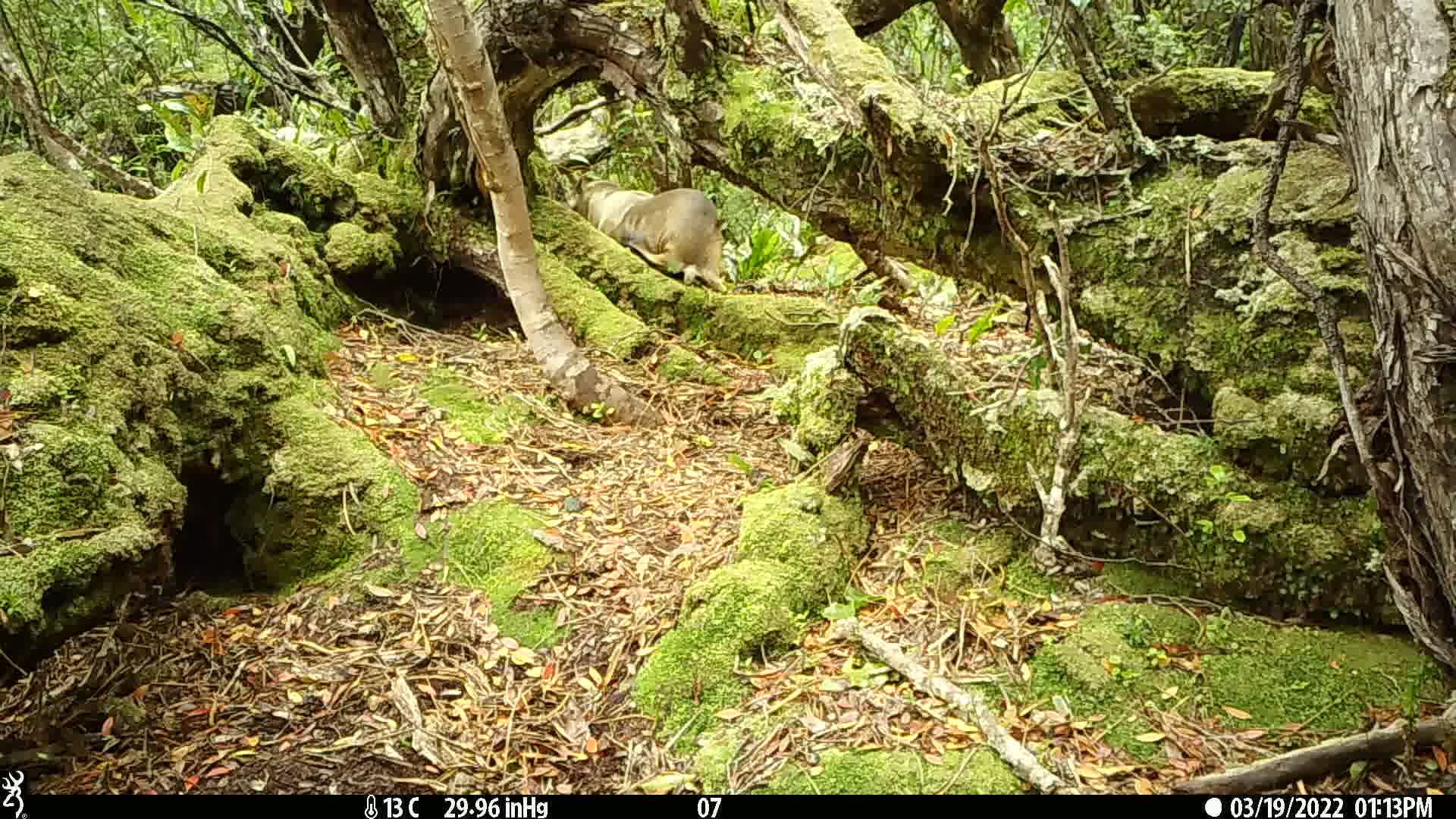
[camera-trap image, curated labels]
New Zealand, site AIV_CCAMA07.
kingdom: Animalia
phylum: Chordata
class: Mammalia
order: Carnivora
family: Otariidae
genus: Phocarctos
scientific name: Phocarctos hookeri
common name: new zealand sea lion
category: sealion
Sealion (new zealand sea lion) (Phocarctos hookeri).